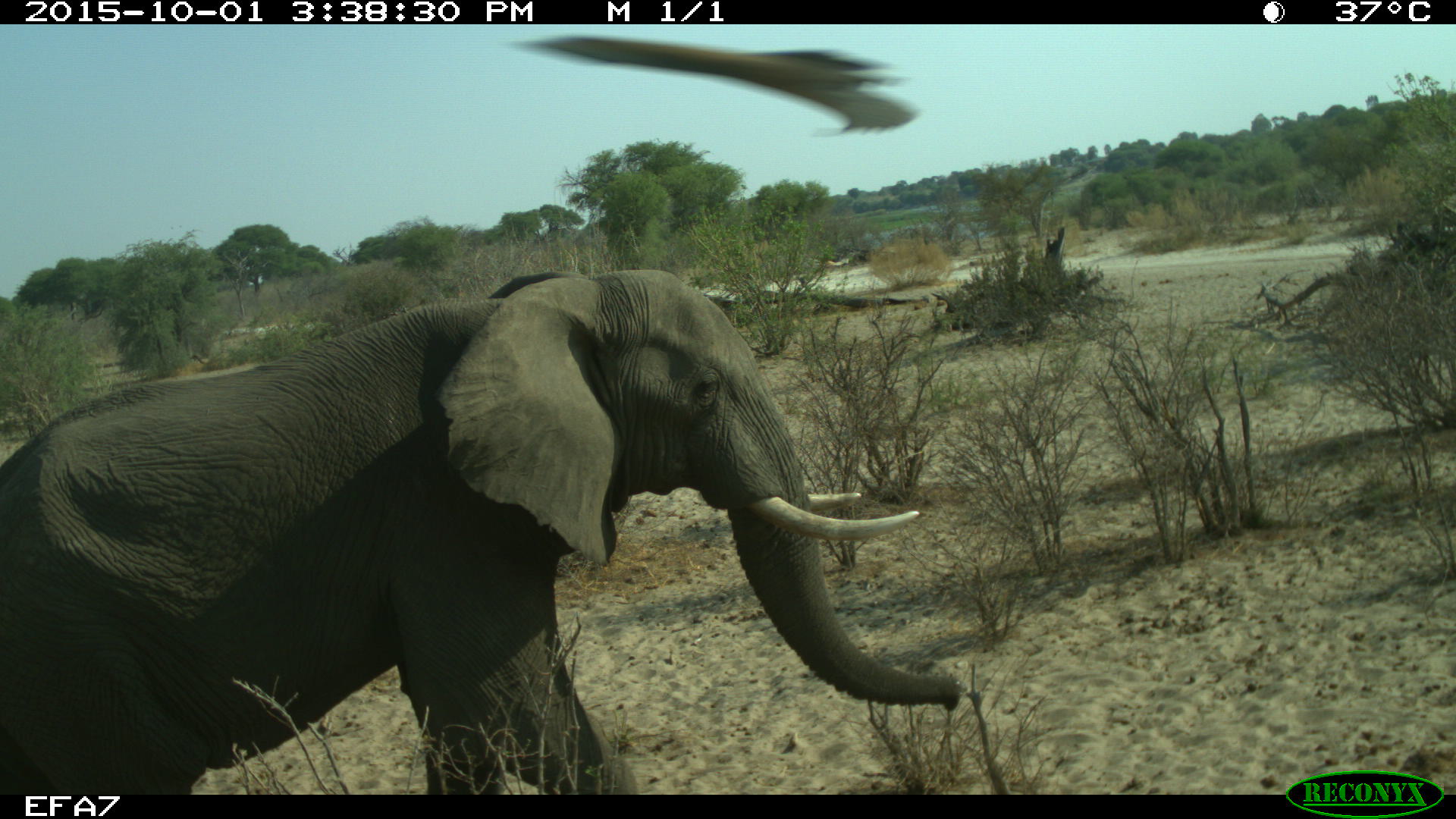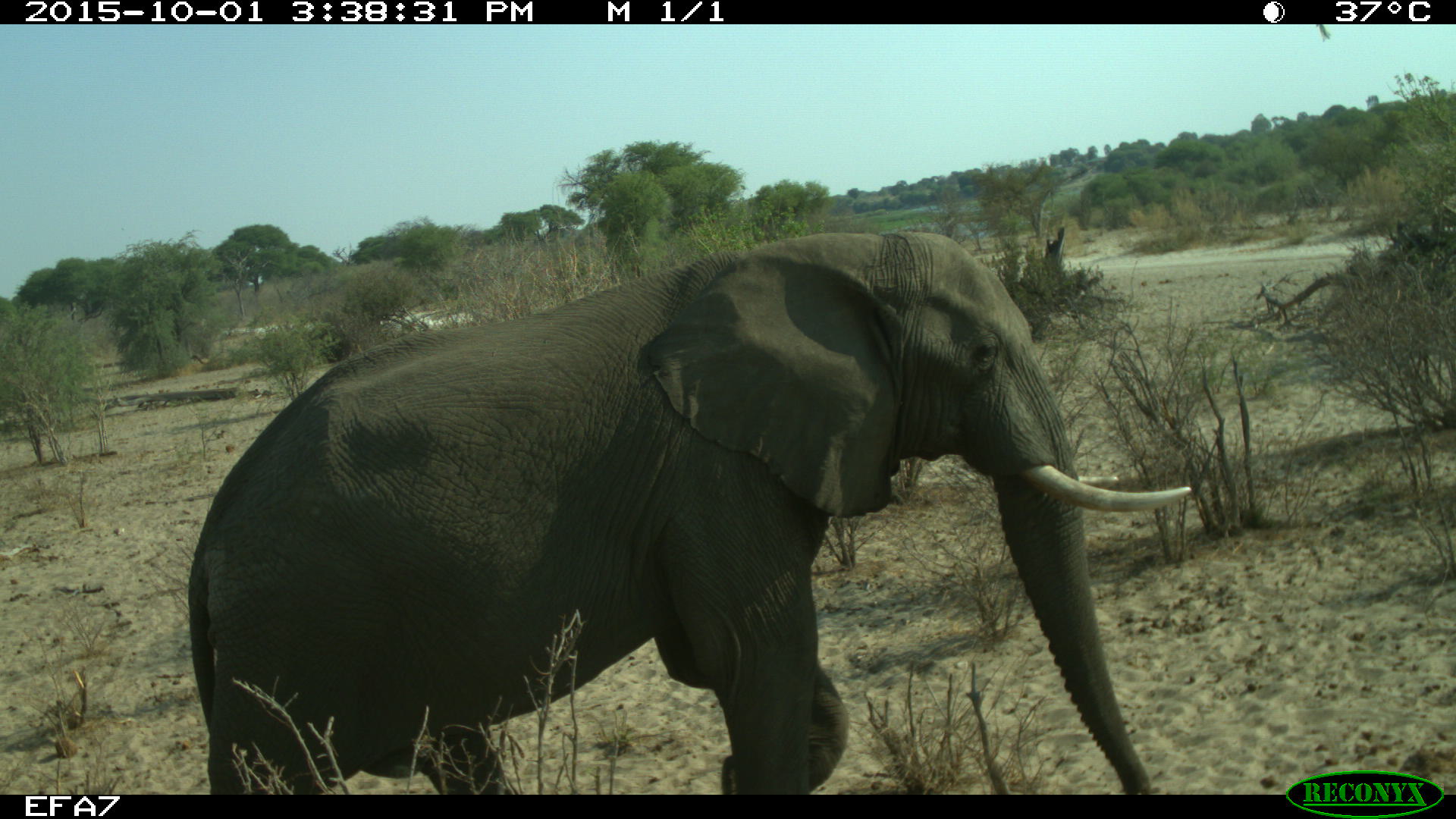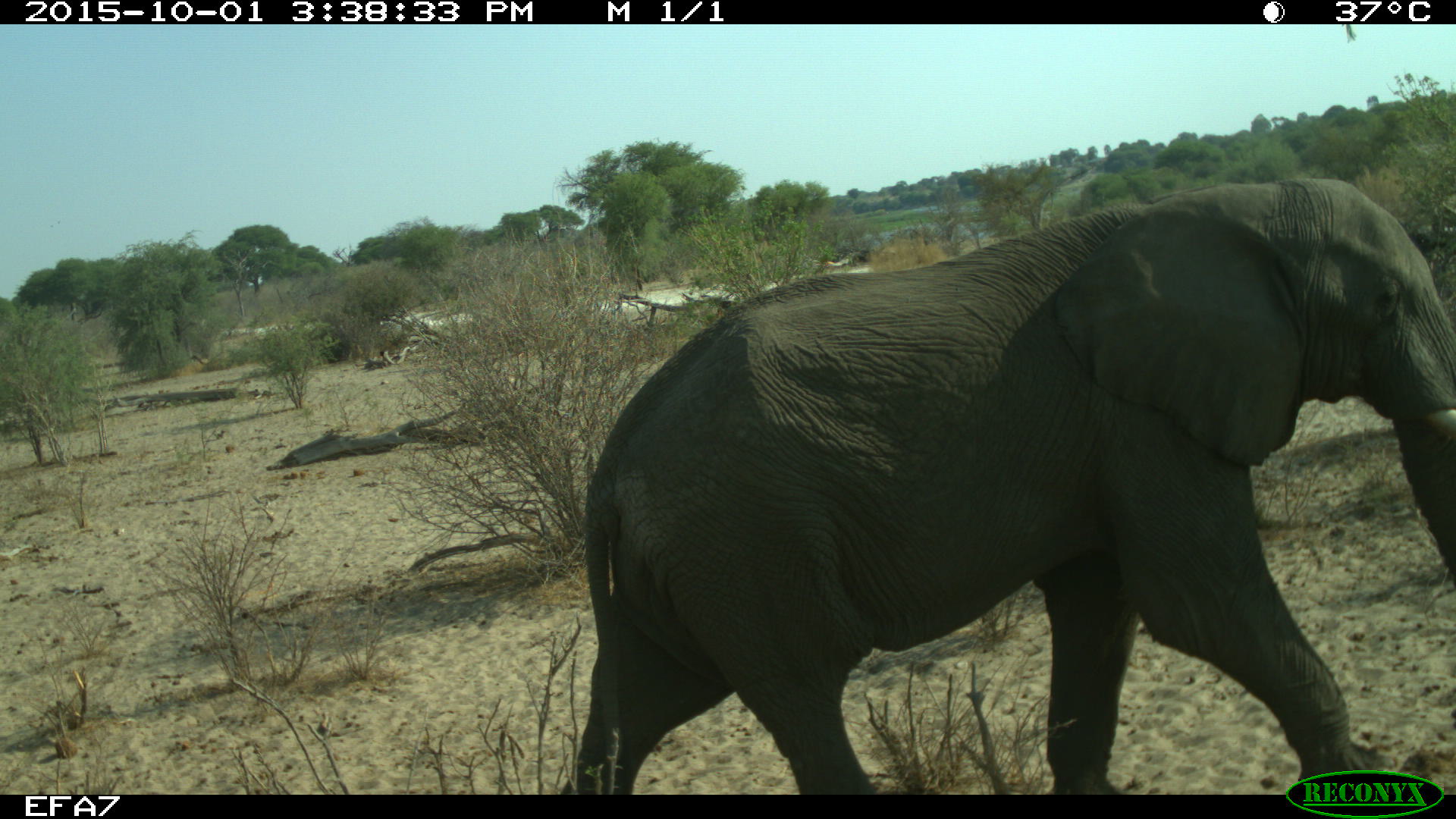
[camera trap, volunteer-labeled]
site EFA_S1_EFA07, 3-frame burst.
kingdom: Animalia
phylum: Chordata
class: Mammalia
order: Proboscidea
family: Elephantidae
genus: Loxodonta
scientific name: Loxodonta africana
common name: african bush elephant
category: elephant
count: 1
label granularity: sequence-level